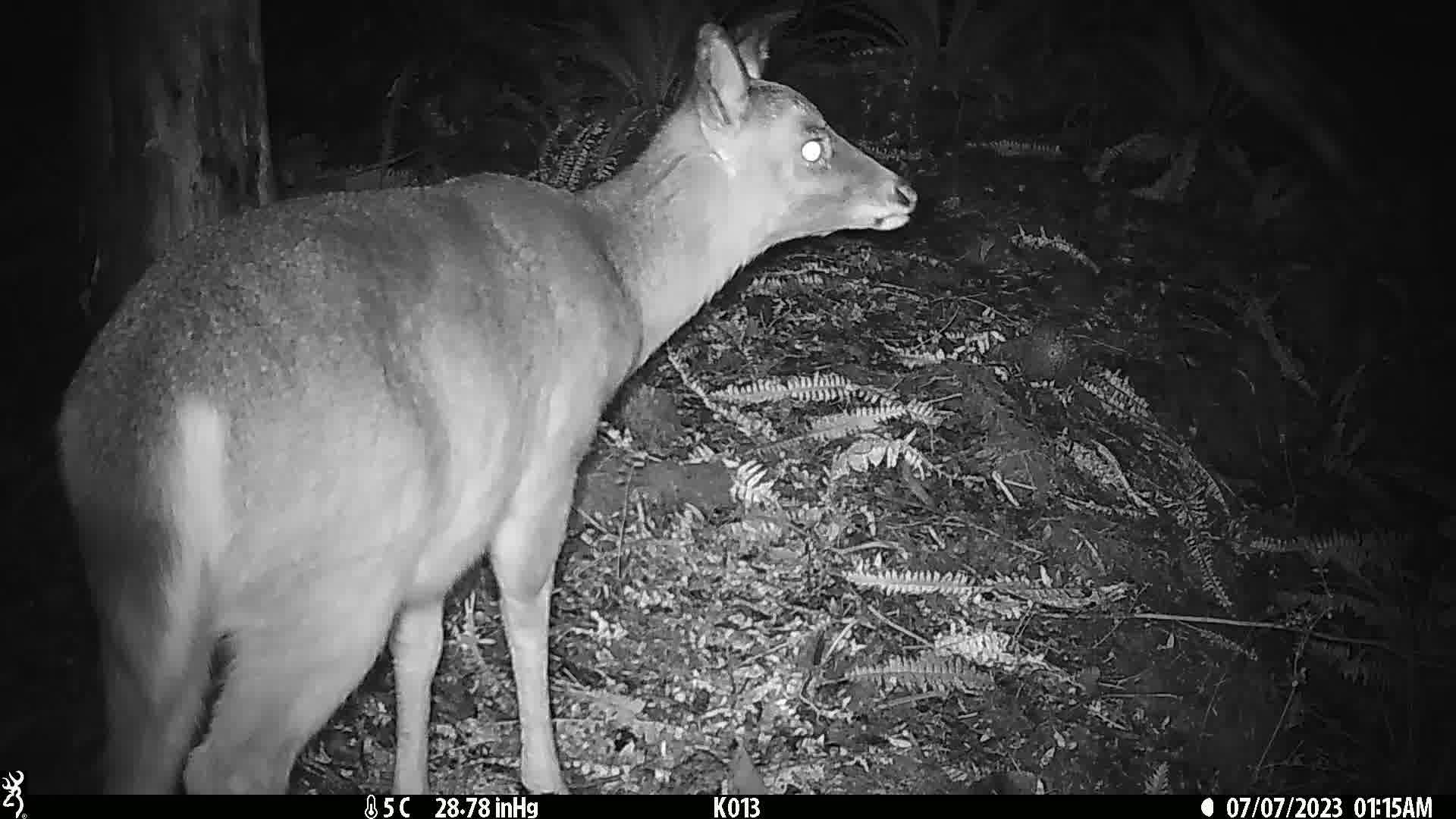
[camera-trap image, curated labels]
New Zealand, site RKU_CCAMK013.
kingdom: Animalia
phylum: Chordata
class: Mammalia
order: Artiodactyla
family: Cervidae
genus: Odocoileus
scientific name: Odocoileus virginianus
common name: white-tailed deer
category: white tailed deer